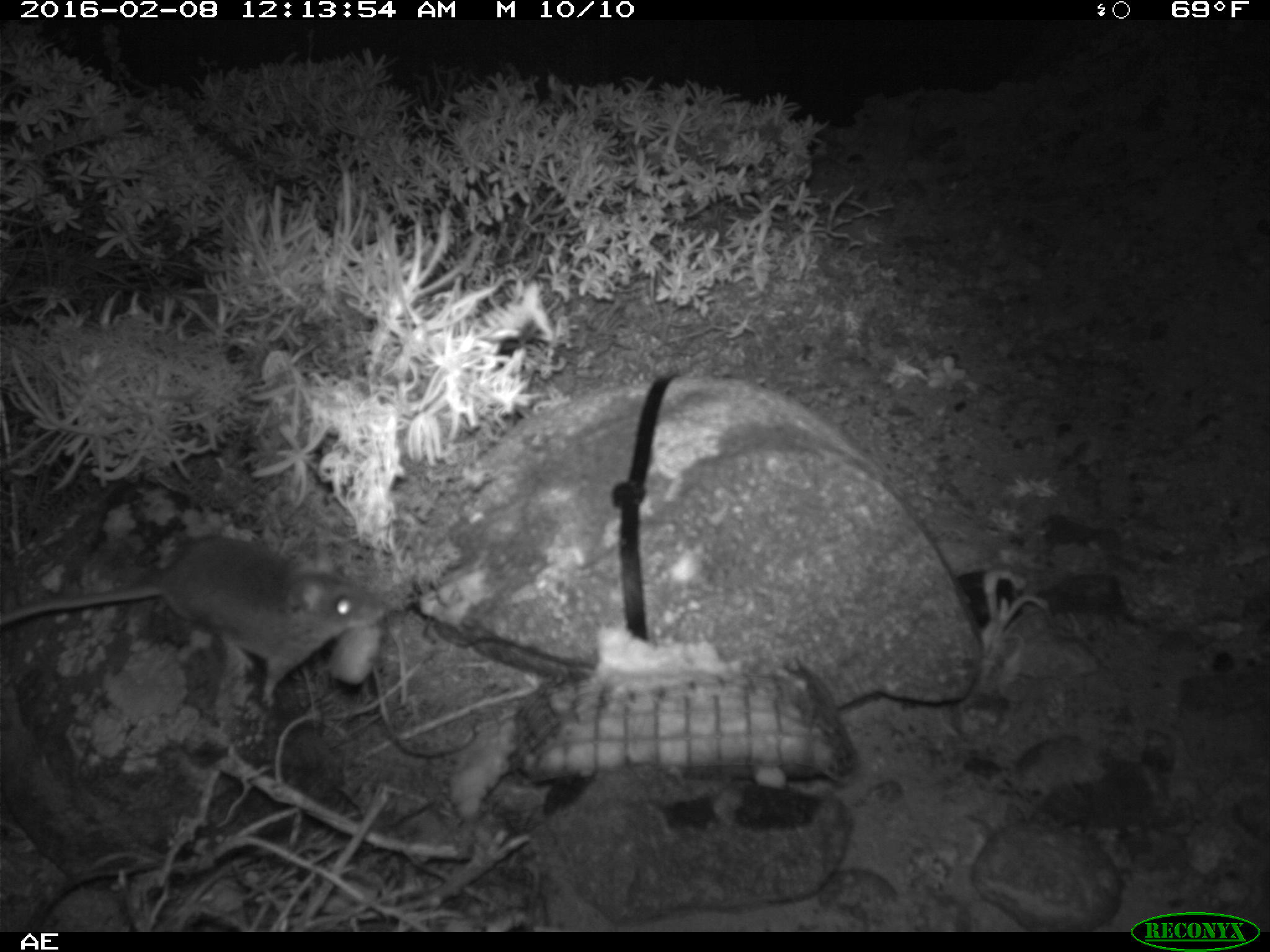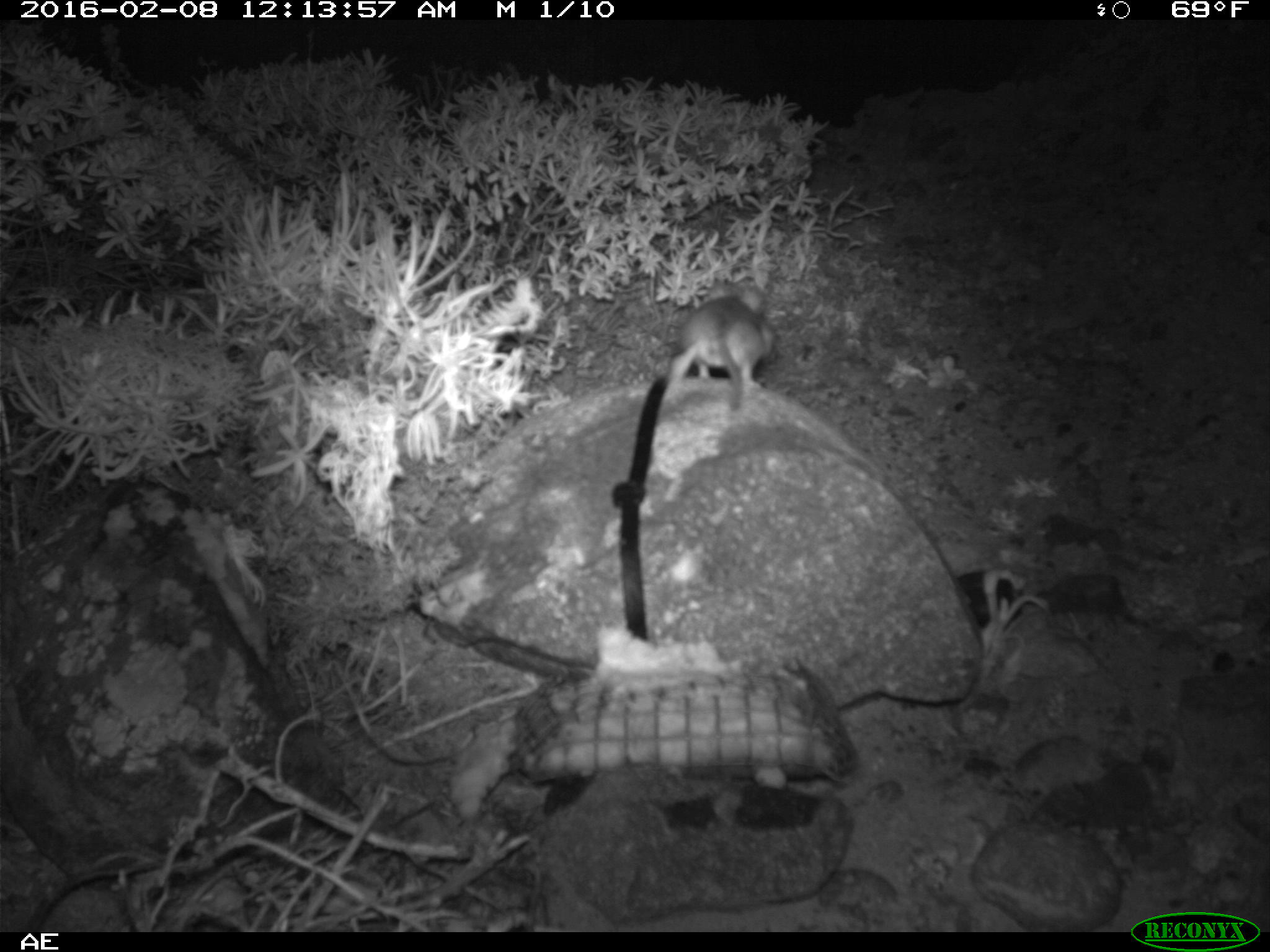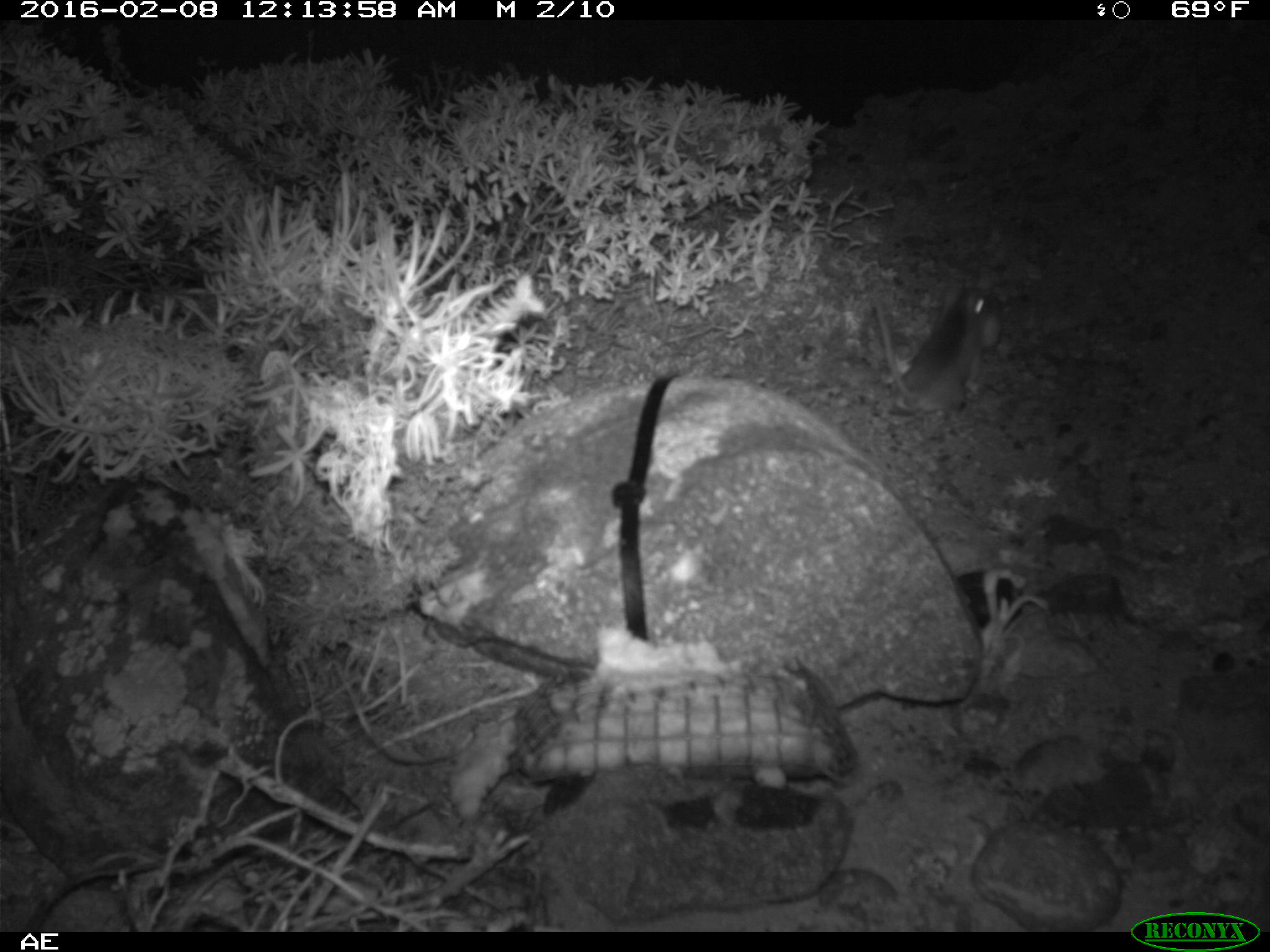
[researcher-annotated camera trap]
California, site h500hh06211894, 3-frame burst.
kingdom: Animalia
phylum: Chordata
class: Mammalia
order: Rodentia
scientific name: Rodentia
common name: rodent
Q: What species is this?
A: Rodent (Rodentia).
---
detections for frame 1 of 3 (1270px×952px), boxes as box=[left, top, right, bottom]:
rodent: box=[0, 535, 386, 708]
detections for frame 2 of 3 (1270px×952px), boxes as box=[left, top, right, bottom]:
rodent: box=[664, 275, 775, 411]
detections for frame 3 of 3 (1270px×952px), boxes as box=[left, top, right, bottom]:
rodent: box=[878, 286, 997, 434]